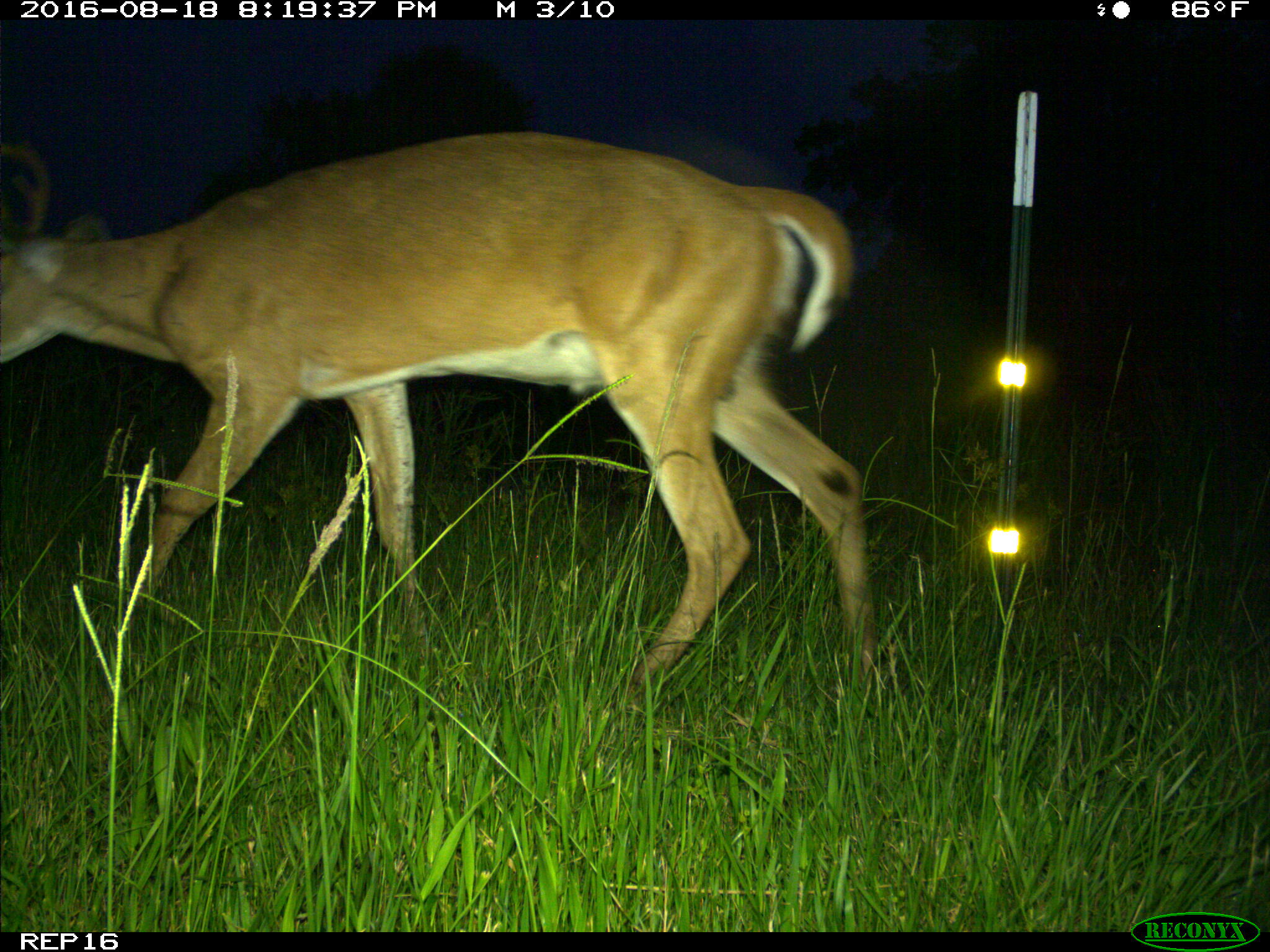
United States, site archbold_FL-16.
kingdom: Animalia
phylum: Chordata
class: Mammalia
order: Artiodactyla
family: Cervidae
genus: Odocoileus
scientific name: Odocoileus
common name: deer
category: unidentified deer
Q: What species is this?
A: Unidentified deer (deer) (Odocoileus).